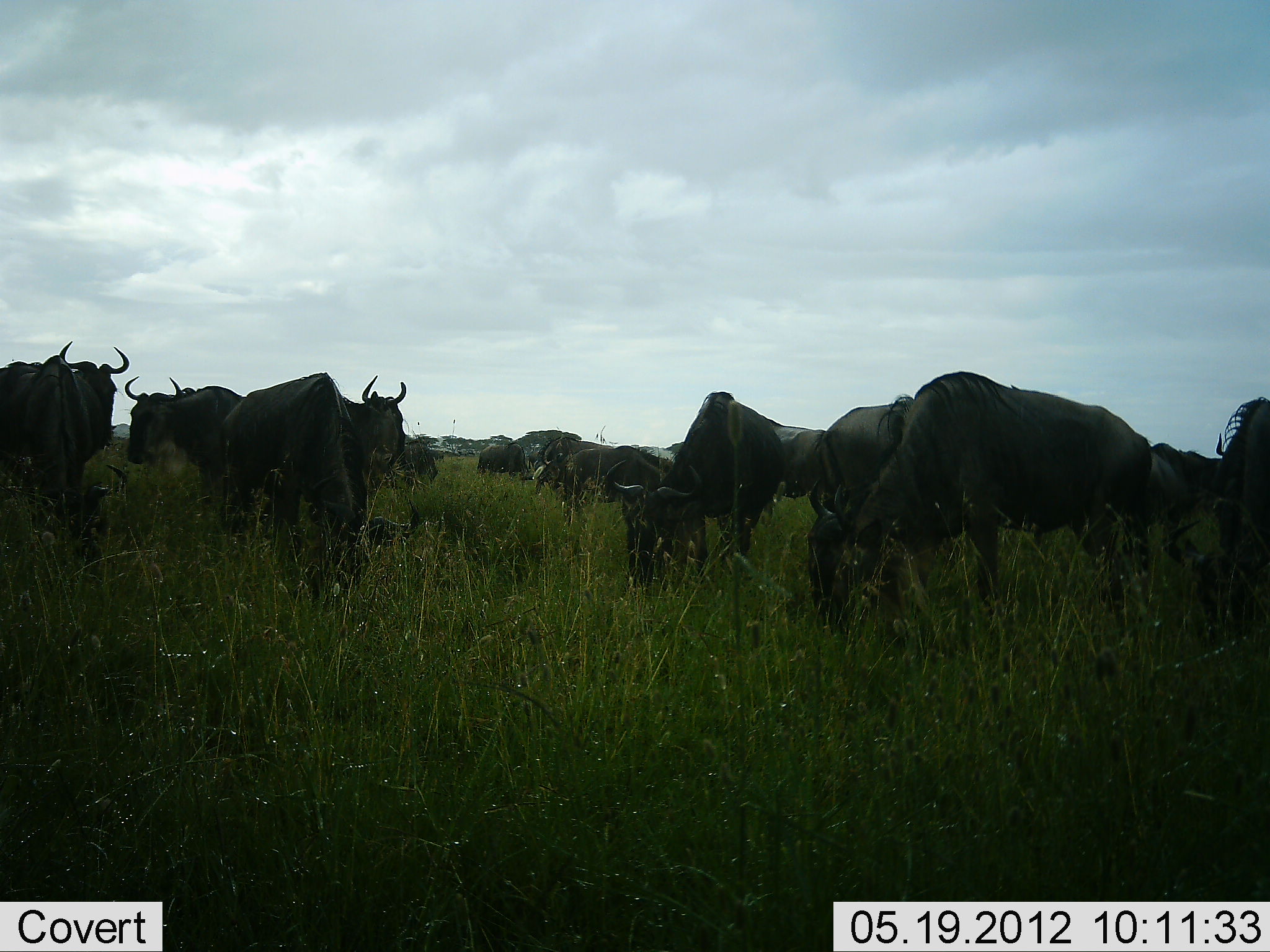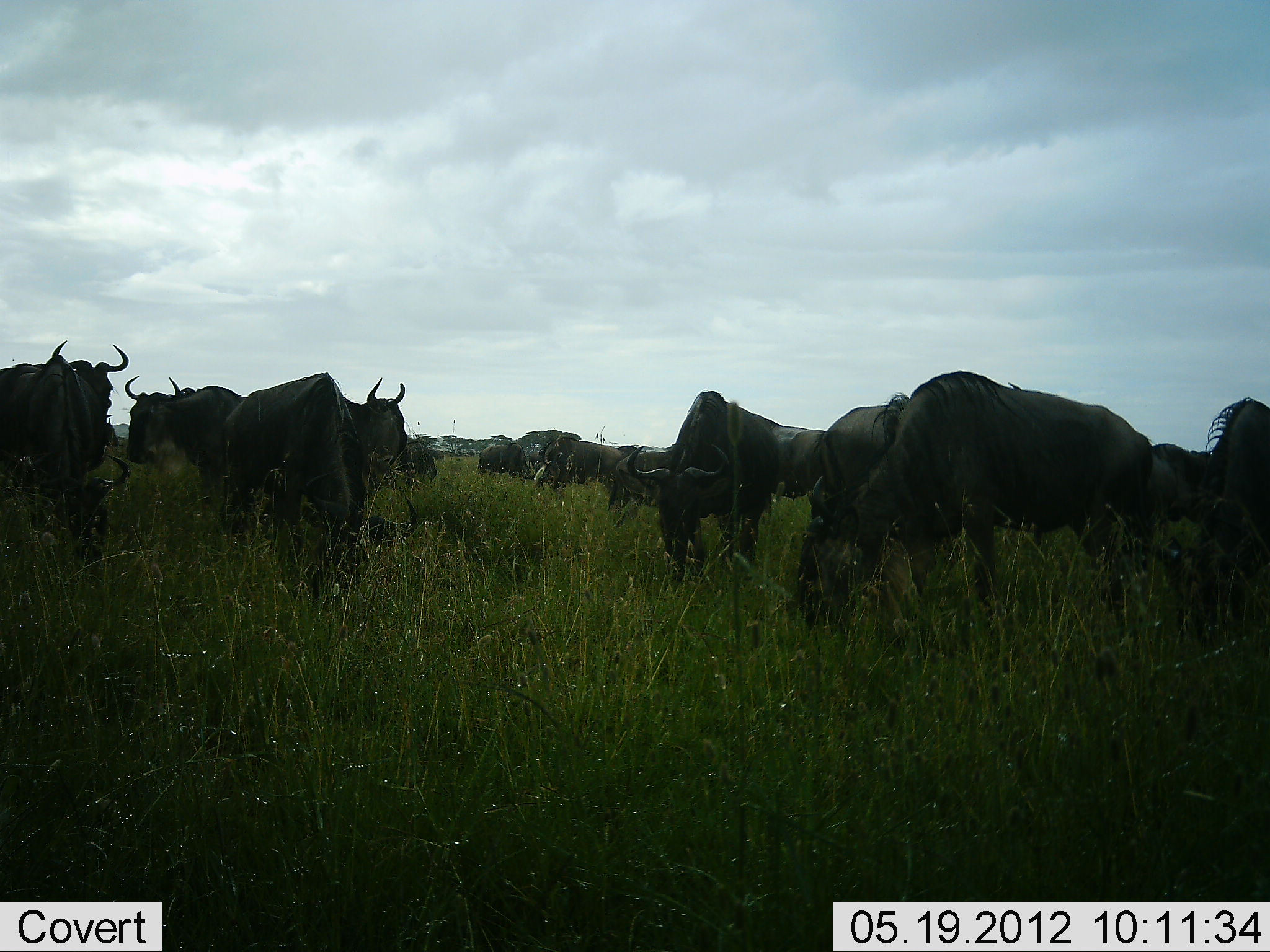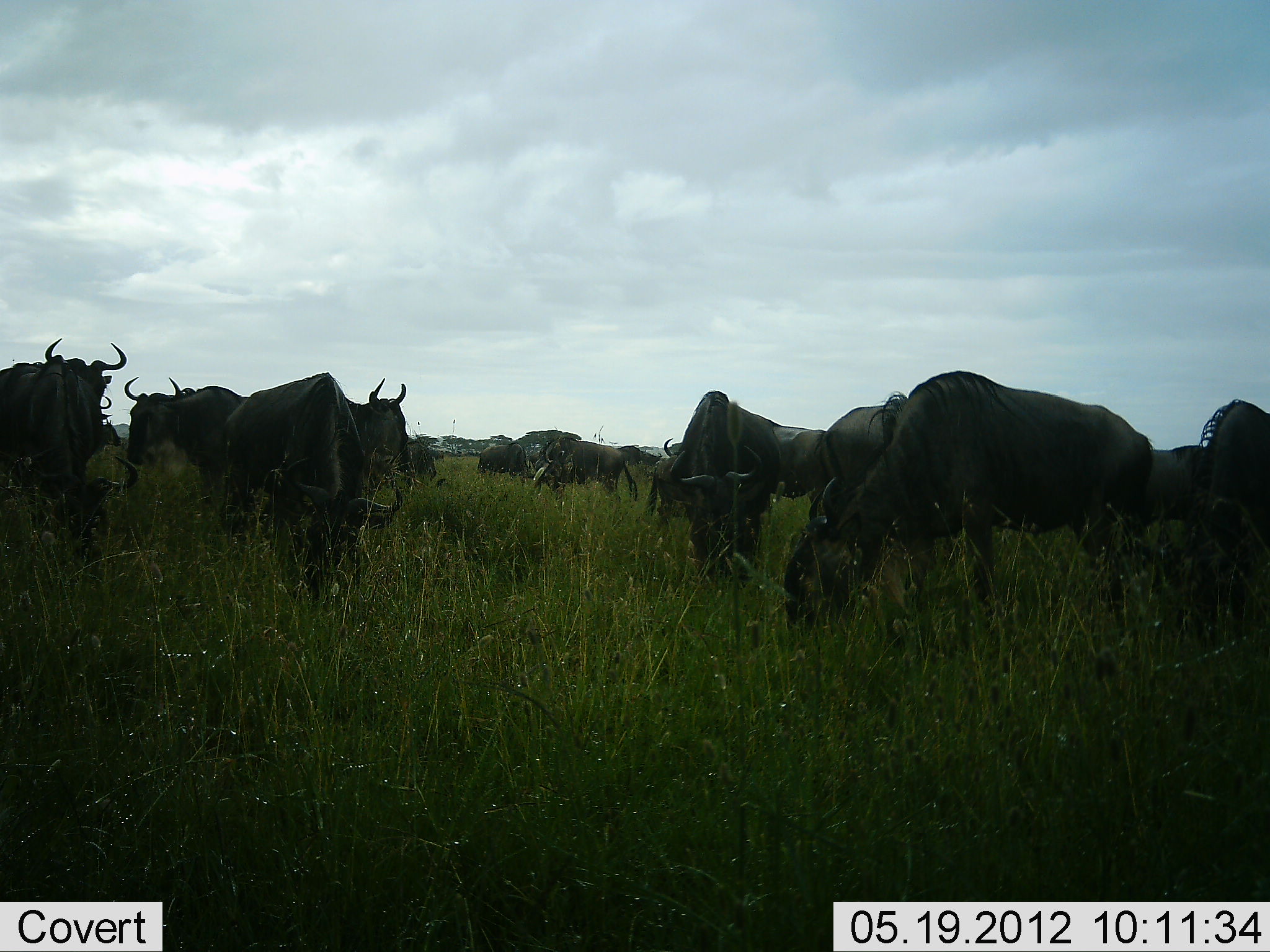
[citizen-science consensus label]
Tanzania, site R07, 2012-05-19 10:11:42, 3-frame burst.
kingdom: Animalia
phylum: Chordata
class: Mammalia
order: Artiodactyla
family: Bovidae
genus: Connochaetes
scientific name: Connochaetes taurinus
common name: blue wildebeest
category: wildebeest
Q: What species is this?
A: Wildebeest (blue wildebeest) (Connochaetes taurinus).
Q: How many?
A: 11-50.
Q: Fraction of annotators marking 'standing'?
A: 70%.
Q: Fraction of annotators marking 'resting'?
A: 10%.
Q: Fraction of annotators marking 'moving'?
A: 10%.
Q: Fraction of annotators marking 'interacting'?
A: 20%.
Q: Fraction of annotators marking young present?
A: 0%.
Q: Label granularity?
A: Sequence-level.